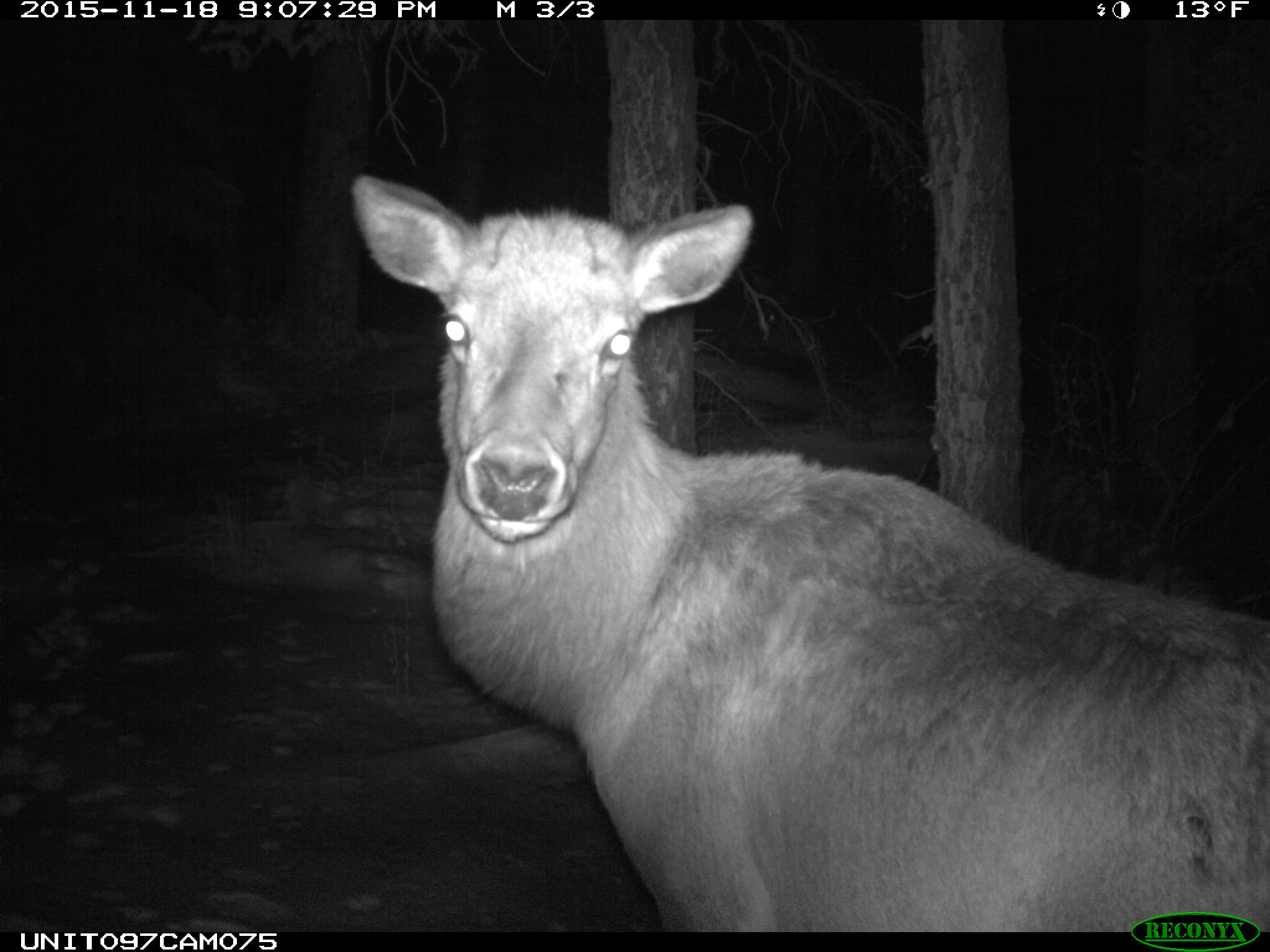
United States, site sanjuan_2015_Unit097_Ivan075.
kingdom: Animalia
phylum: Chordata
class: Mammalia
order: Artiodactyla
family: Cervidae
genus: Cervus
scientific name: Cervus elaphus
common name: red deer